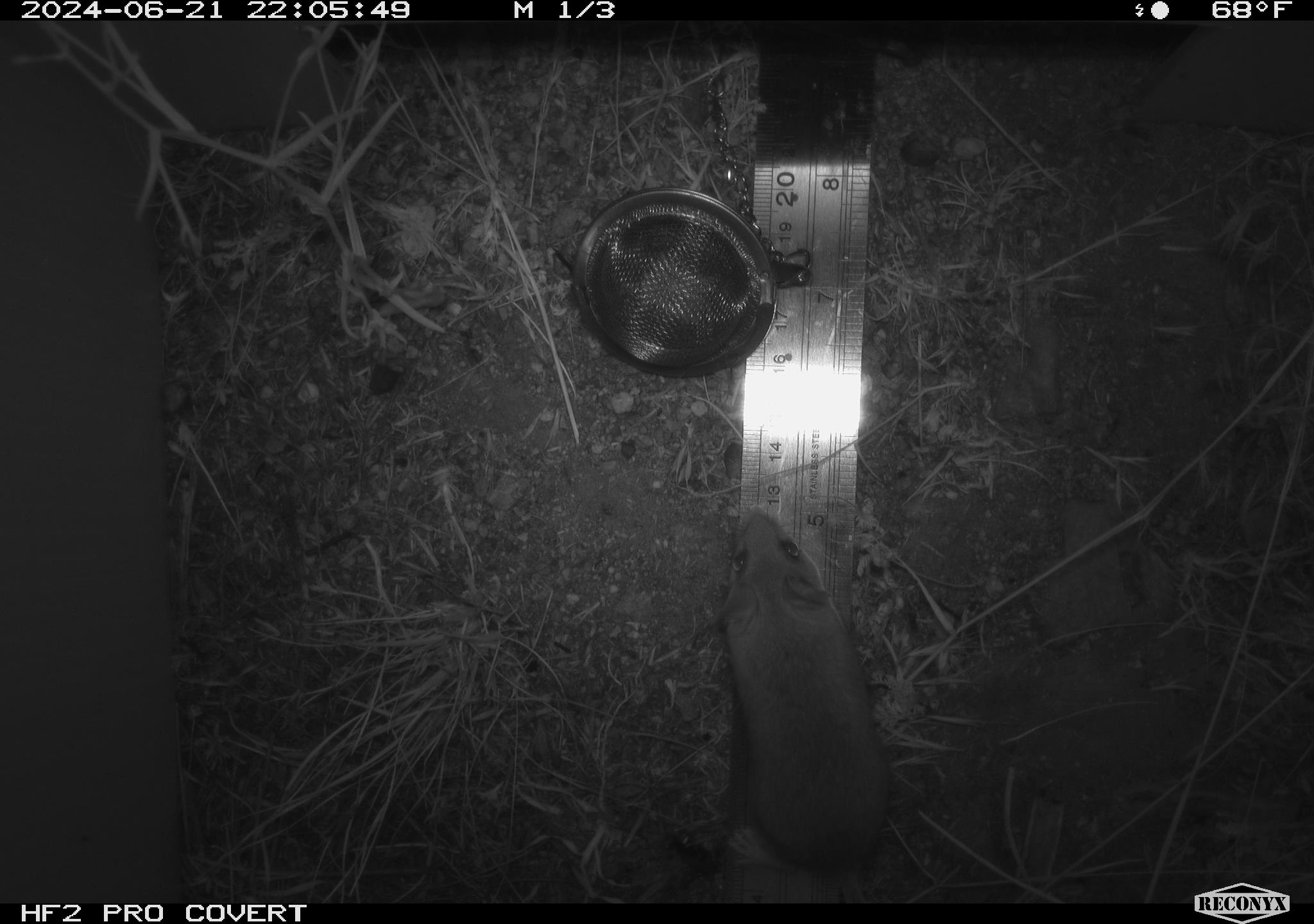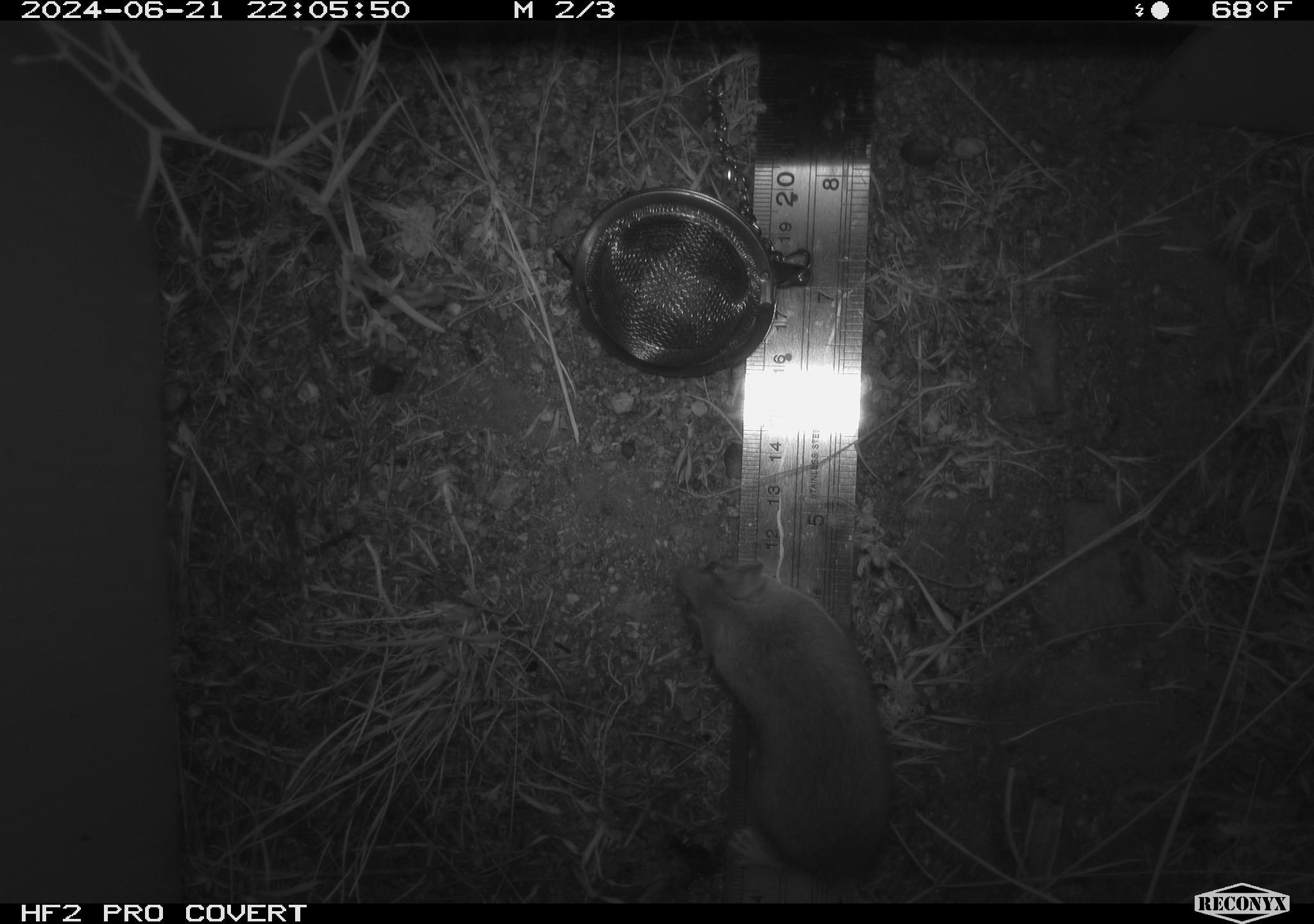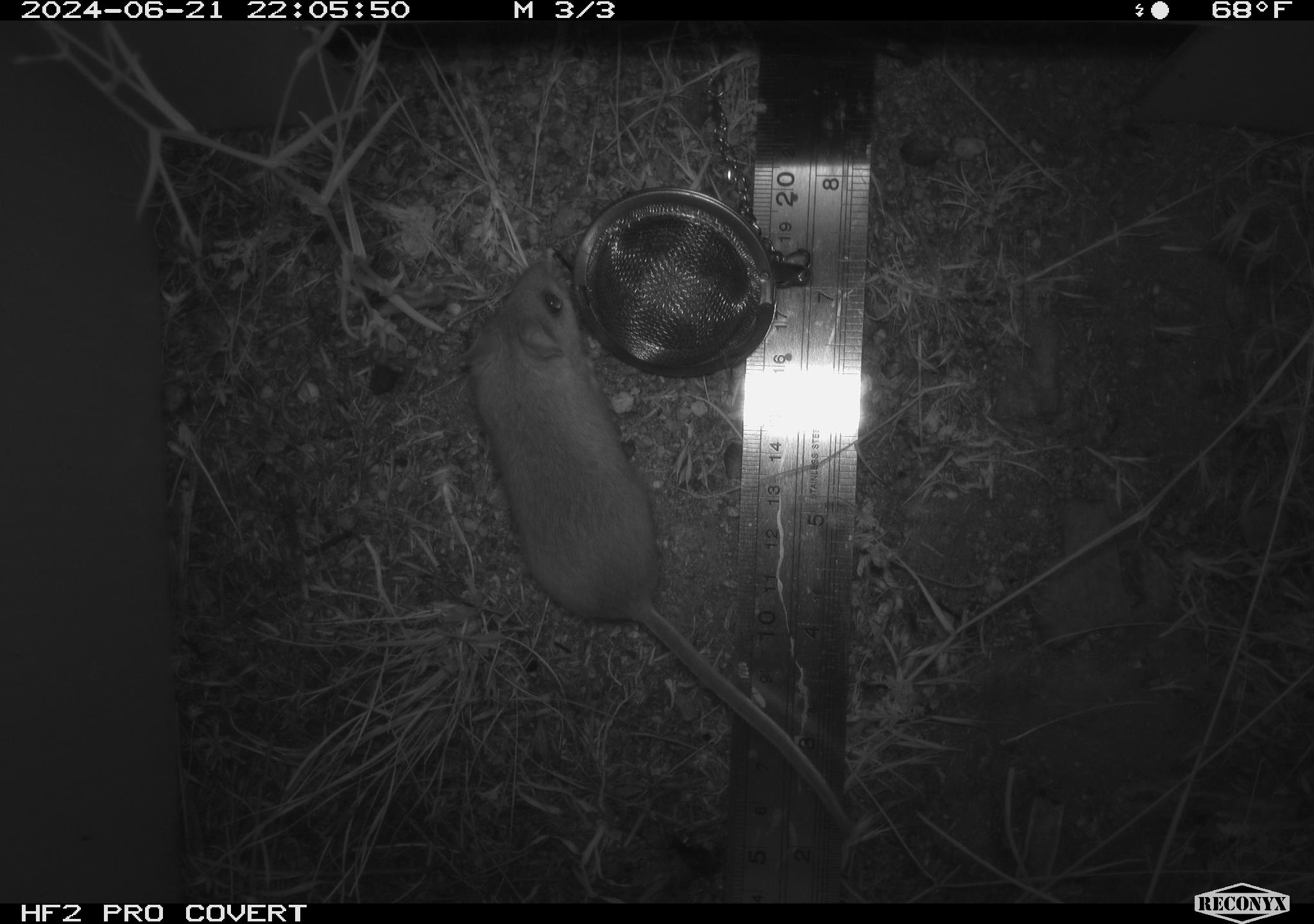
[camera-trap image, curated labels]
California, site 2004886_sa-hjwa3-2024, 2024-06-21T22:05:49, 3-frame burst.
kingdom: Animalia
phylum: Chordata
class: Mammalia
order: Rodentia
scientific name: Rodentia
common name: rodent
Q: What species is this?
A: Rodent (Rodentia).